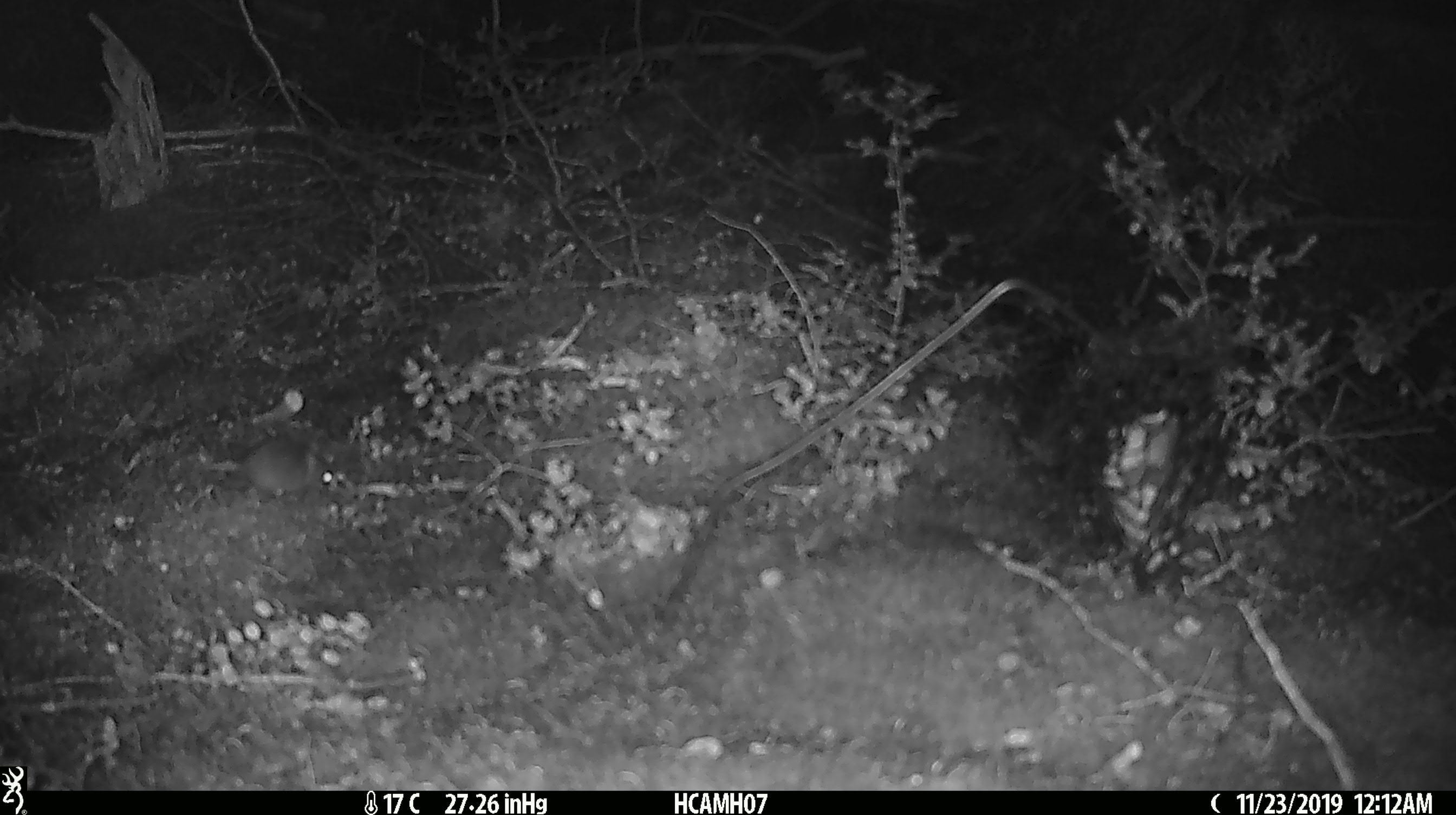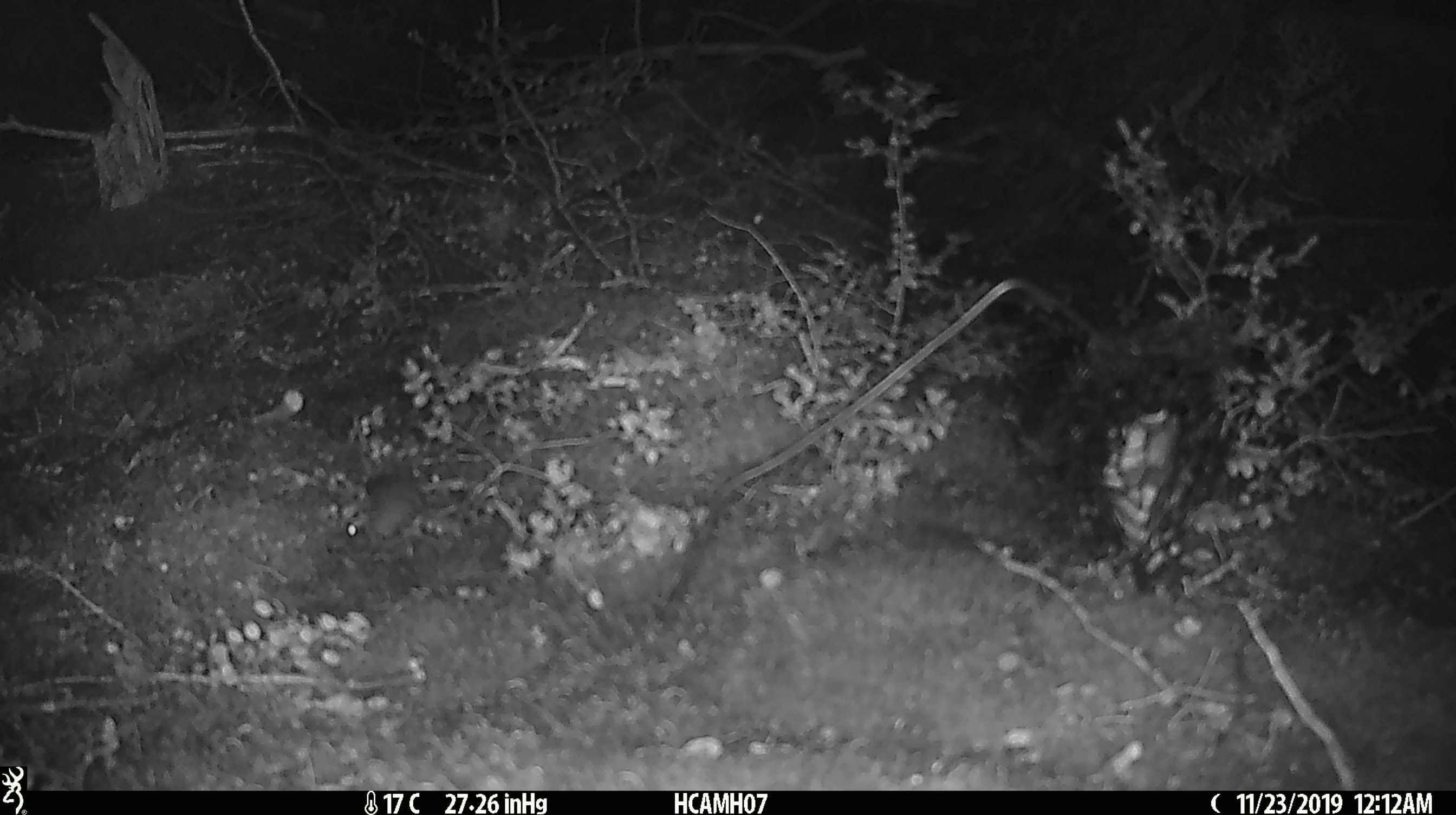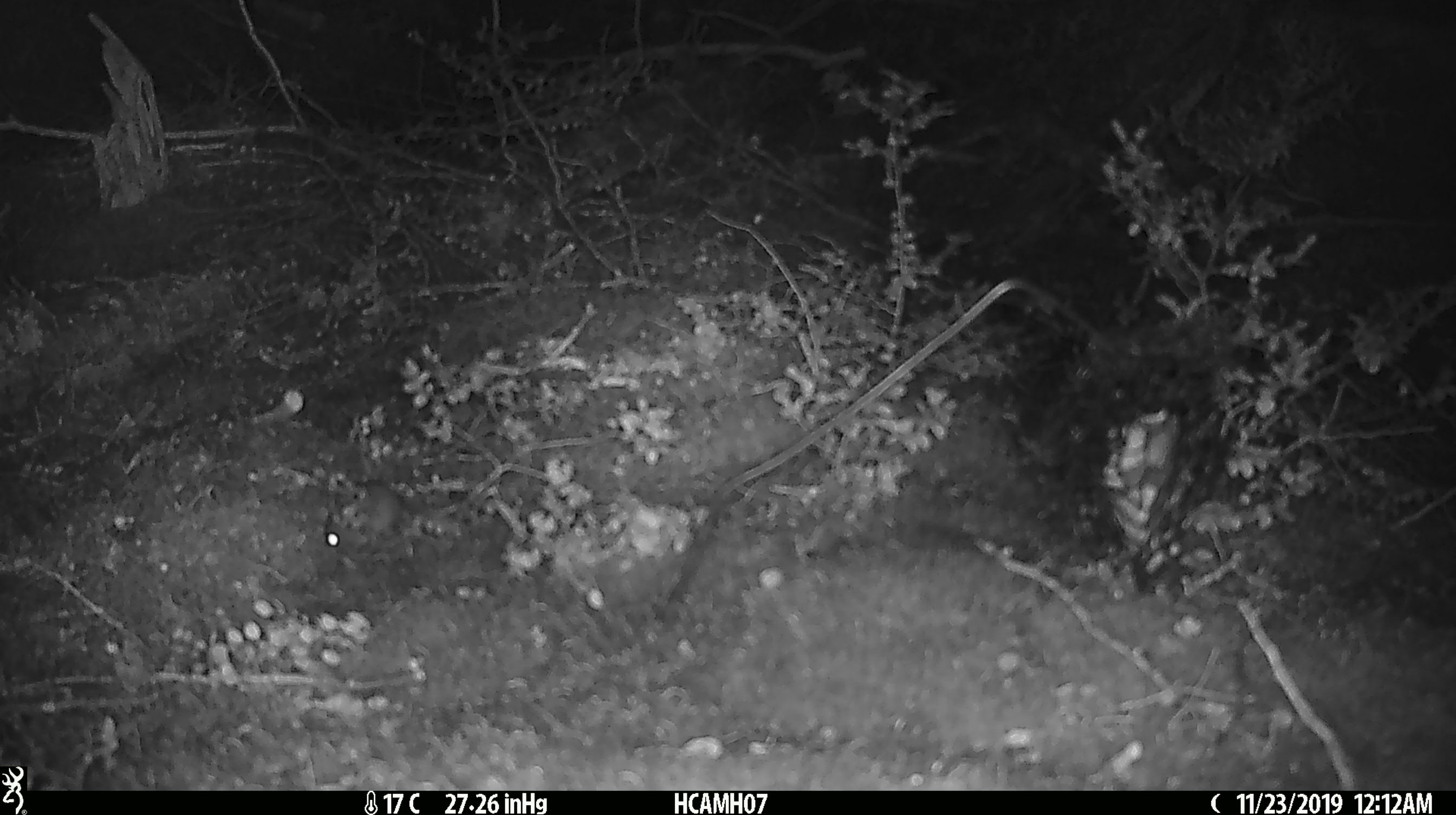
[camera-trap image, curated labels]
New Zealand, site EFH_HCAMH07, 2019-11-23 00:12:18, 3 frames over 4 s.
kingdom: Animalia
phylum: Chordata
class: Mammalia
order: Rodentia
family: Muridae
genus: Mus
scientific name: Mus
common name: mouse